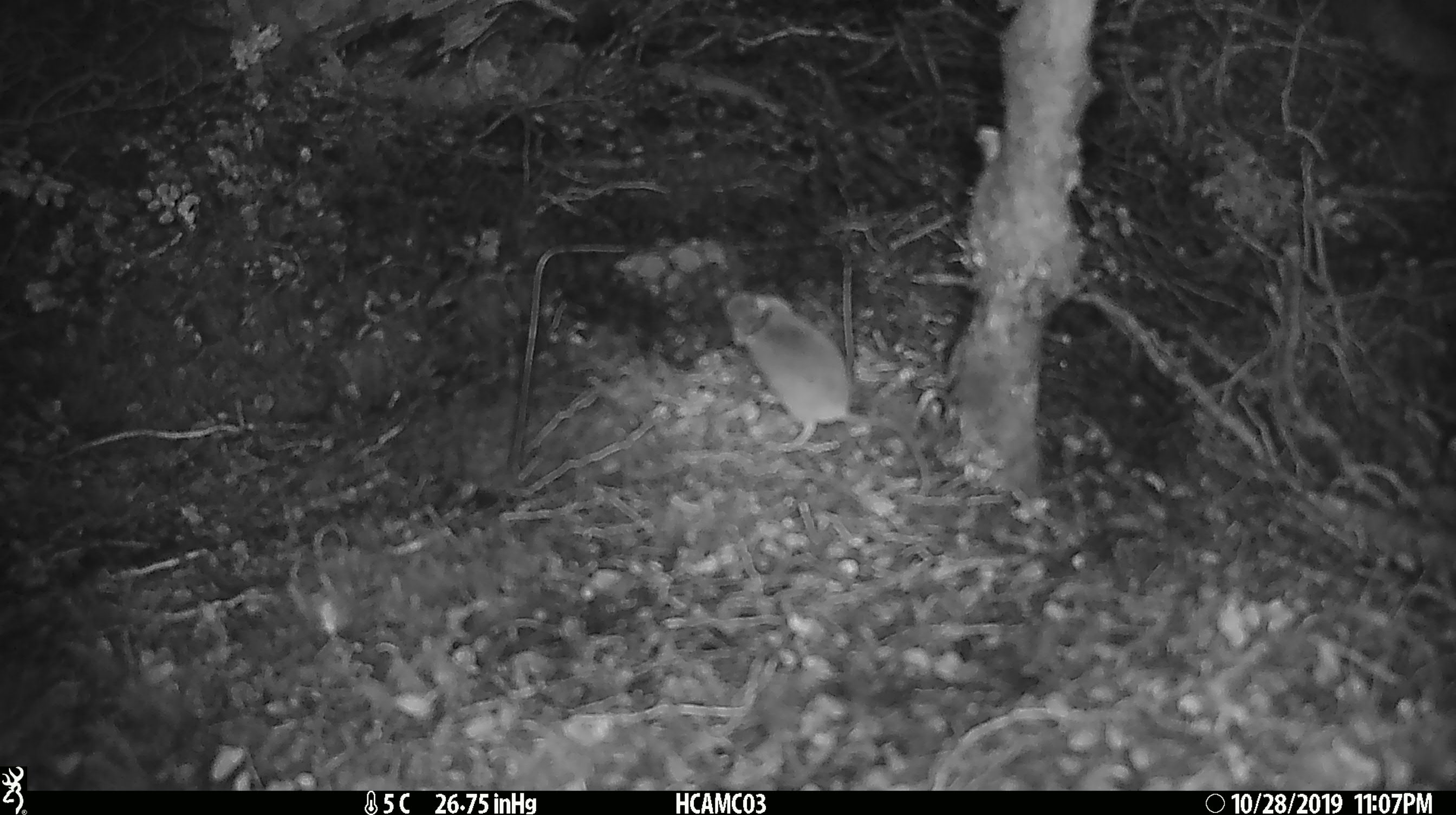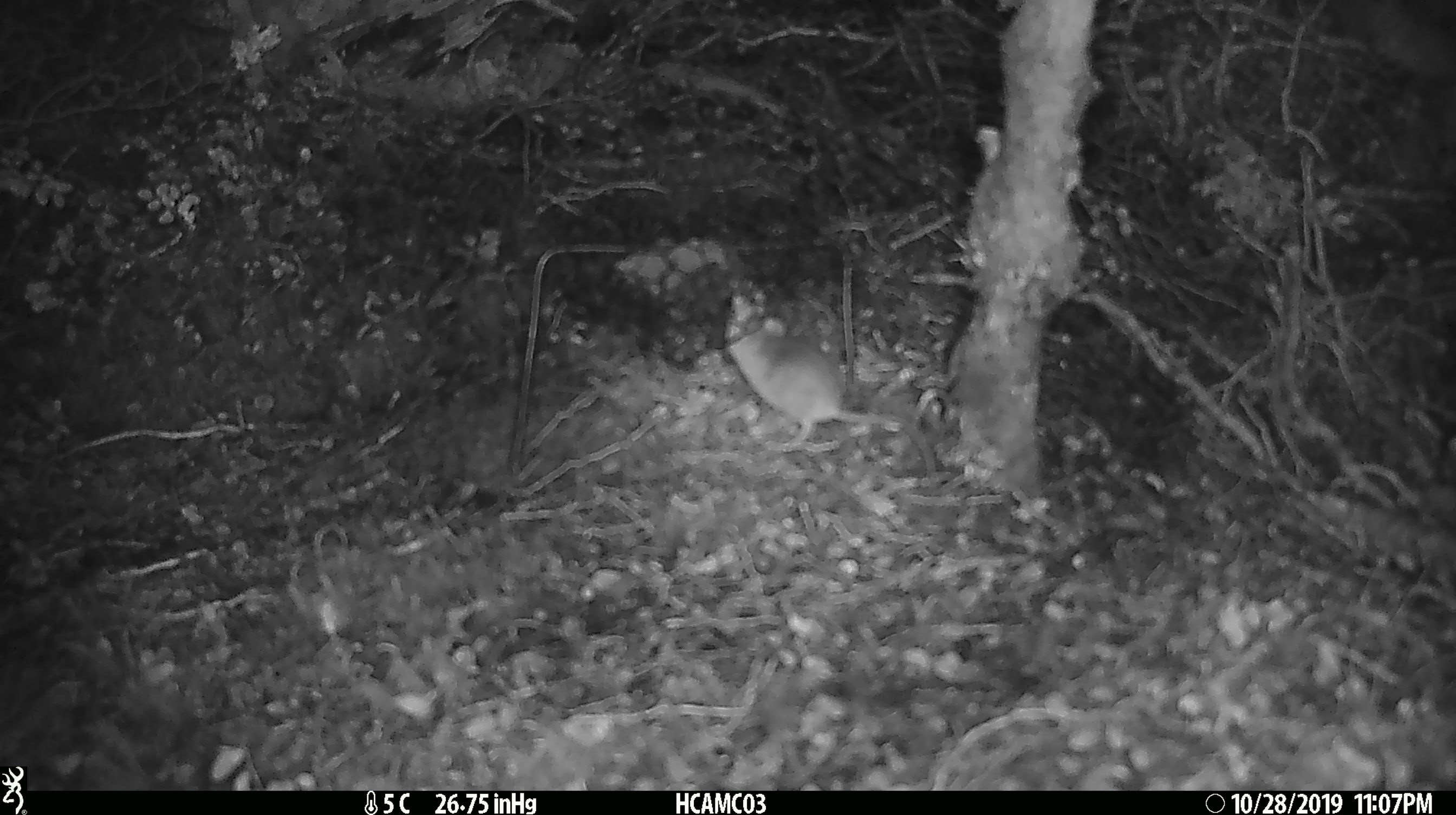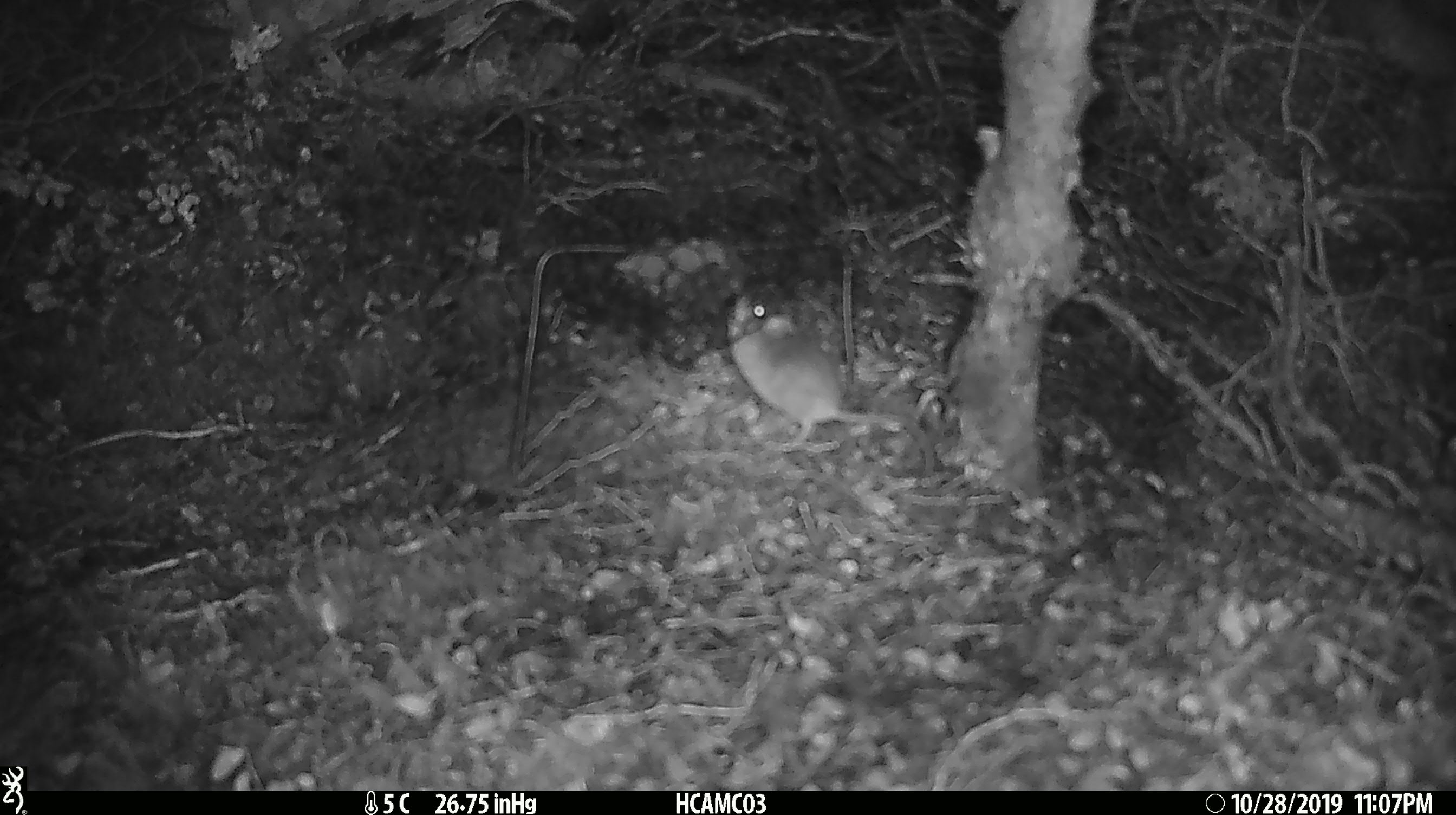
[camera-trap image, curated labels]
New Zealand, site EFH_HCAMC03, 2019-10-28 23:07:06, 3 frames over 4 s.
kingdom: Animalia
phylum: Chordata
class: Mammalia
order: Rodentia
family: Muridae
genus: Mus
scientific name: Mus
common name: mouse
Mouse (Mus).